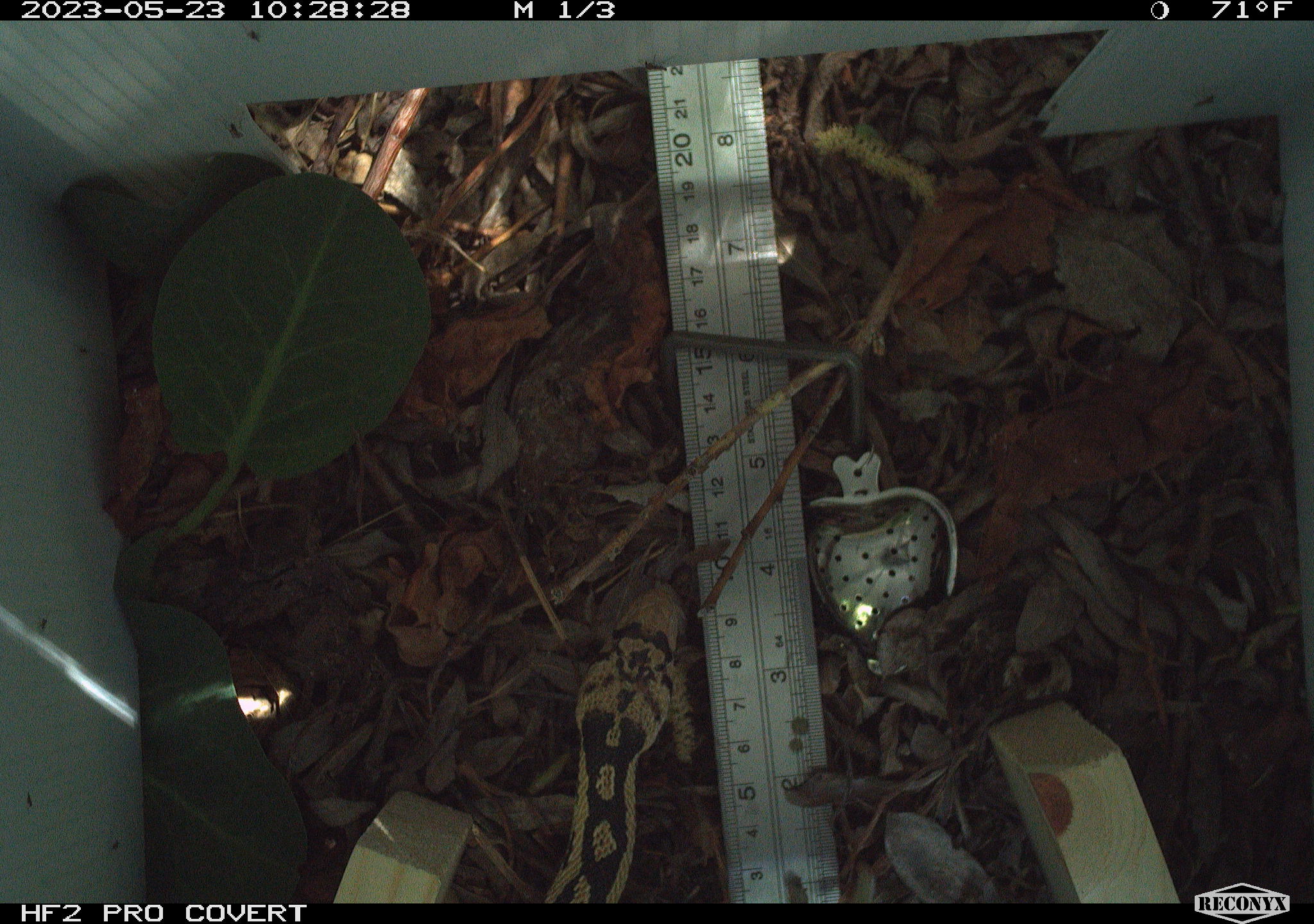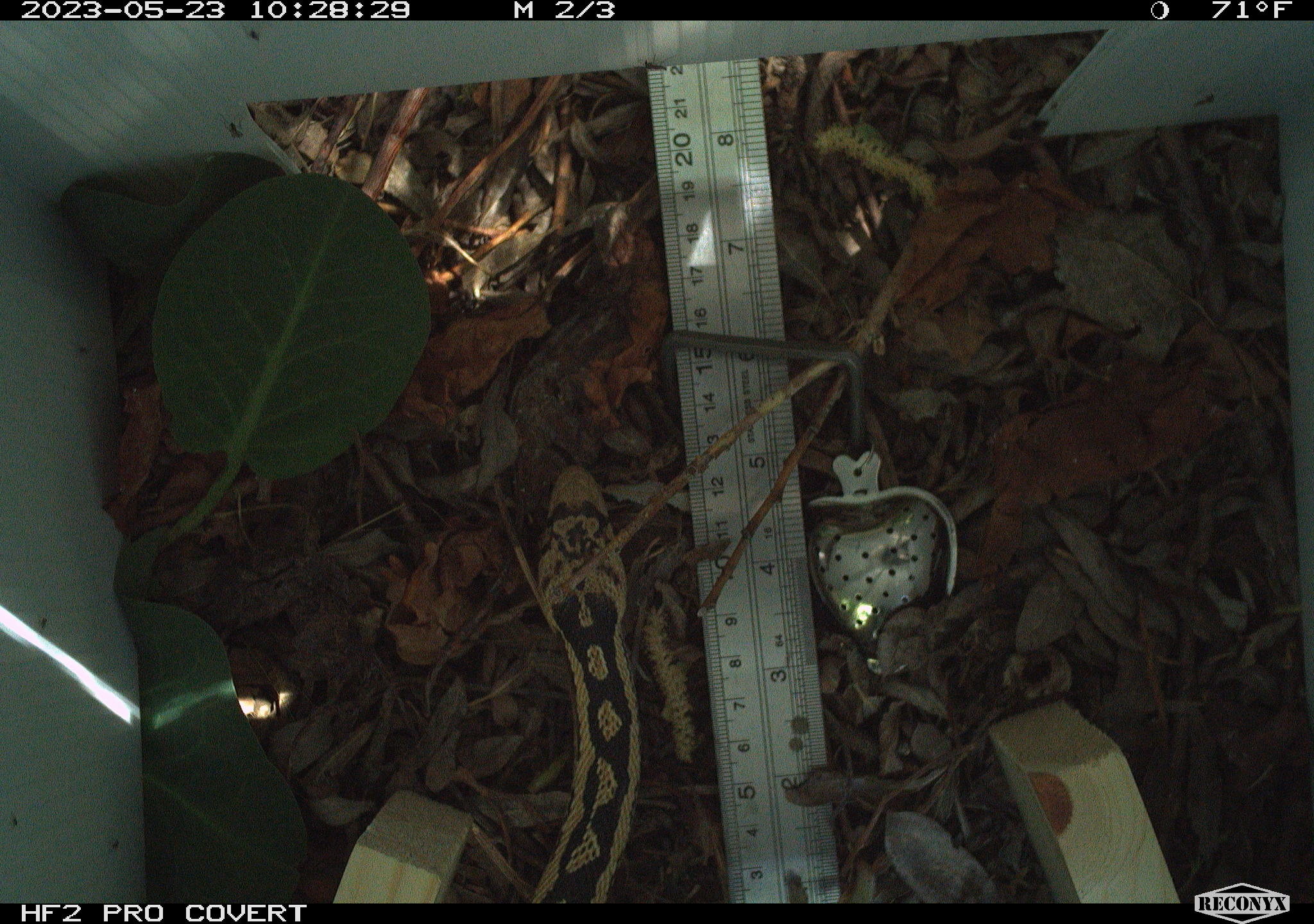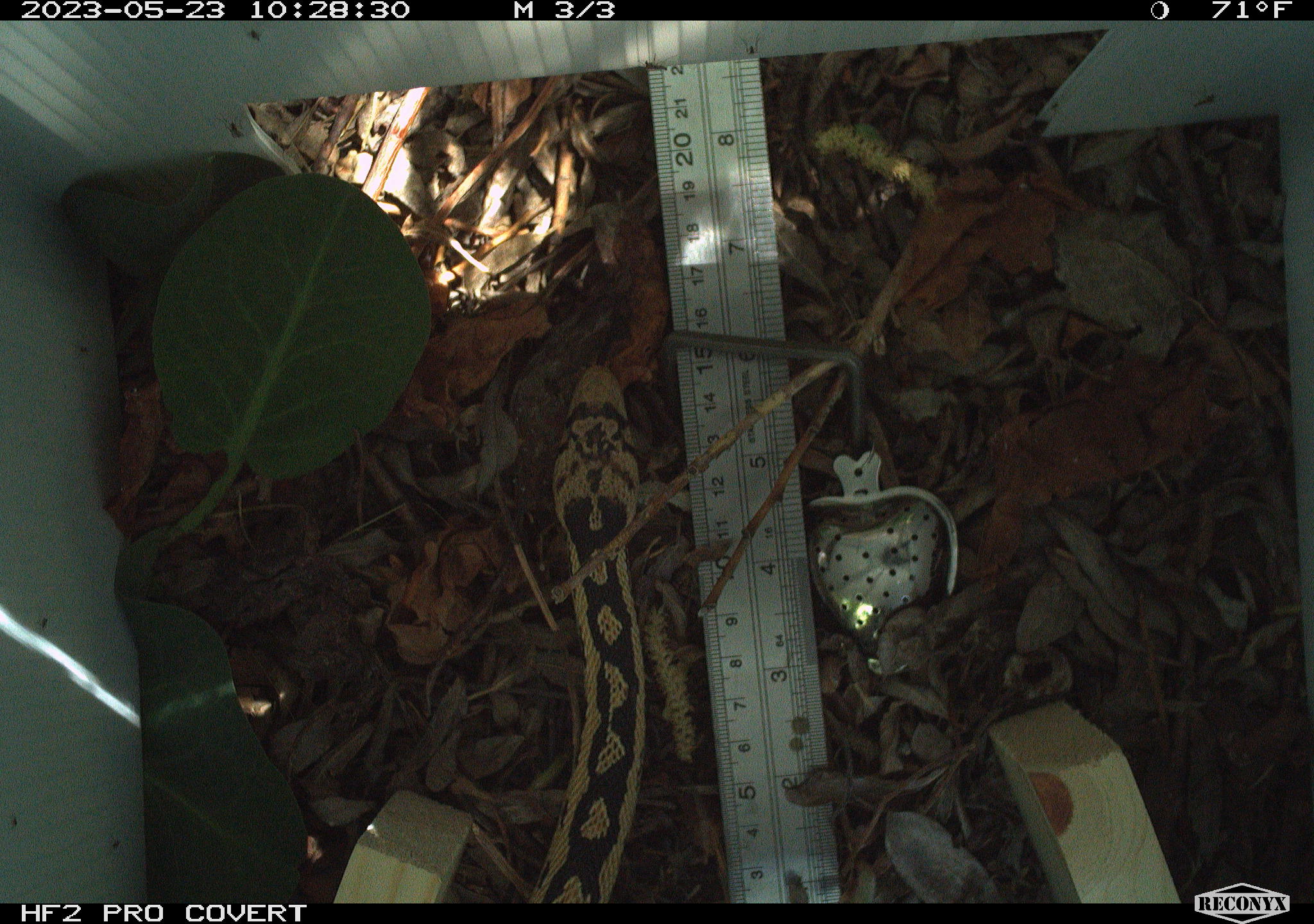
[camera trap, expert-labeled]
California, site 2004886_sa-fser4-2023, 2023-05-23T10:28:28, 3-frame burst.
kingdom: Animalia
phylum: Chordata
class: Reptilia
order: Squamata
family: Colubridae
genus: Pituophis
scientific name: Pituophis catenifer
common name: gophersnake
Gophersnake (Pituophis catenifer).